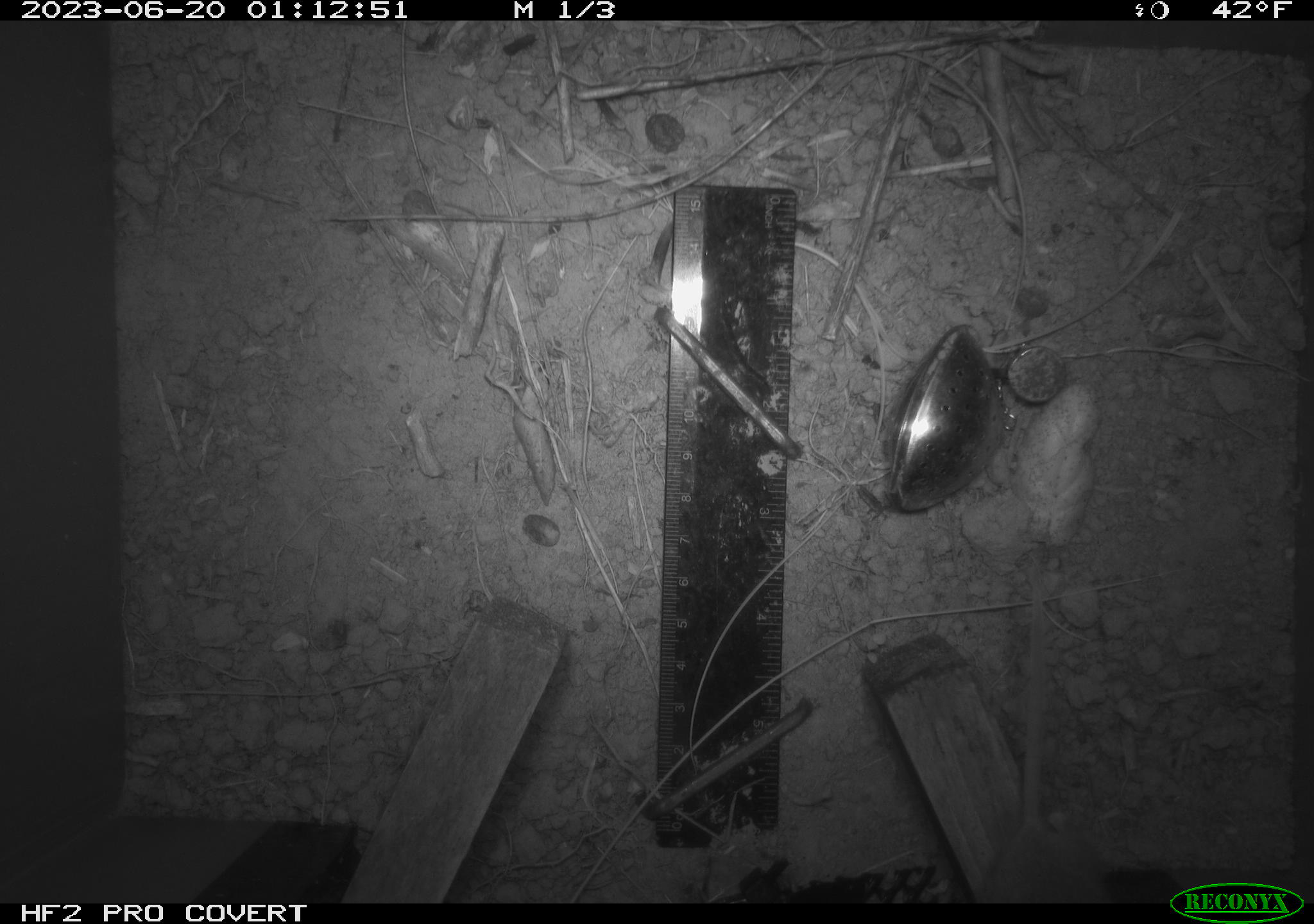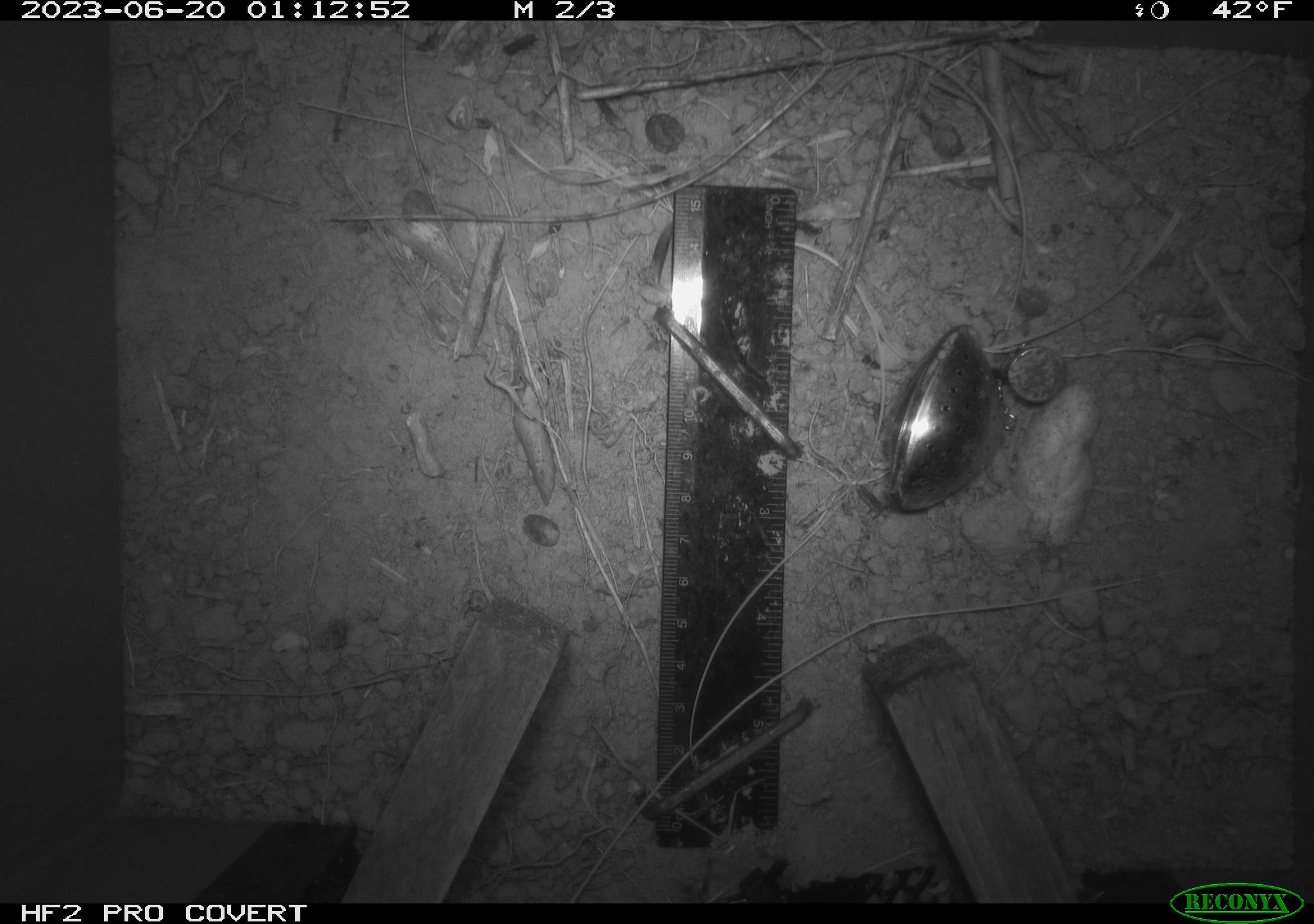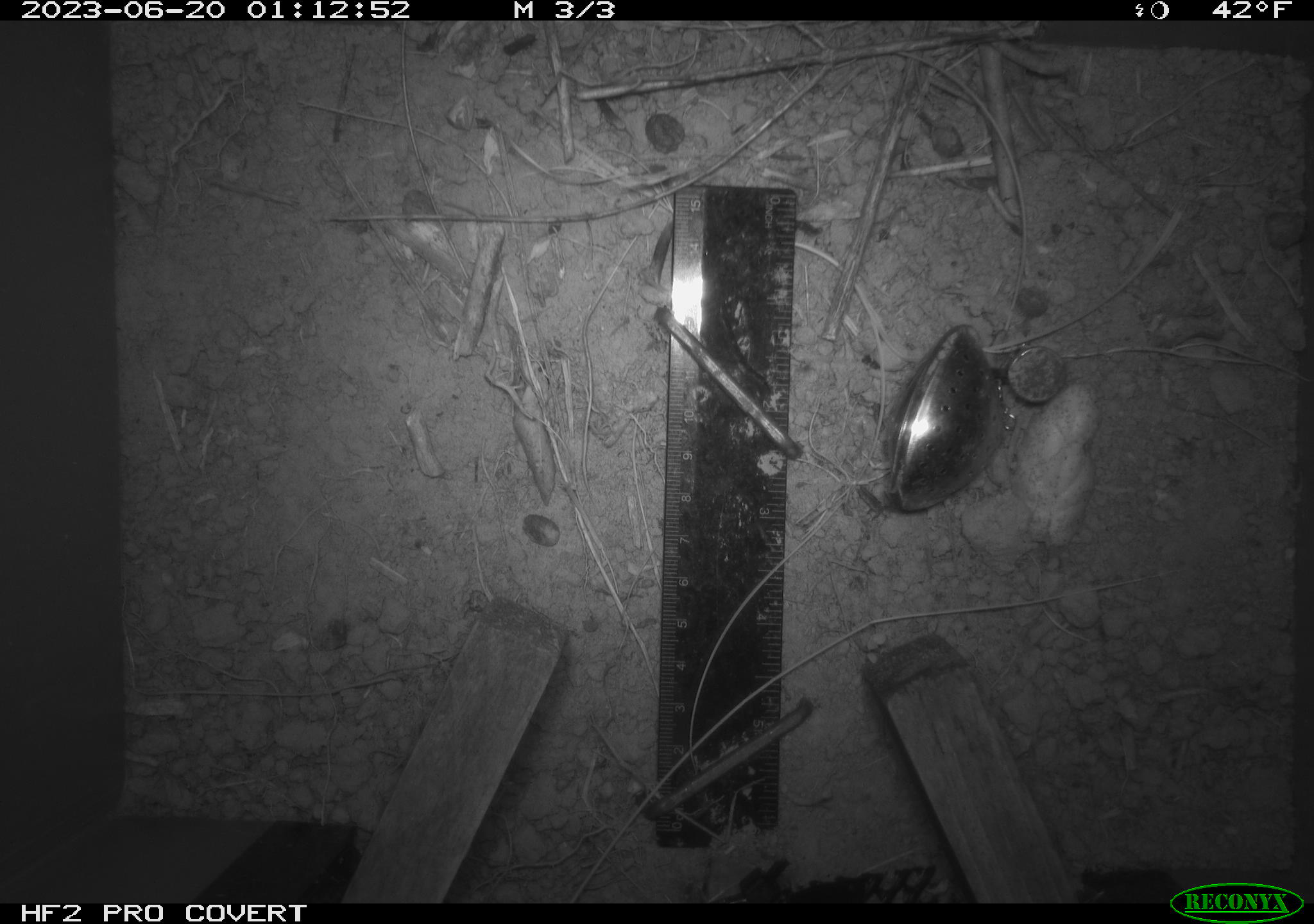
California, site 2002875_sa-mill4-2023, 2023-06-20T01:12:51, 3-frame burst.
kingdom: Animalia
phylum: Chordata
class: Mammalia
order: Rodentia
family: Cricetidae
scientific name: Arvicolinae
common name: voles, lemmings, and muskrats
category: arvicolinae subfamily